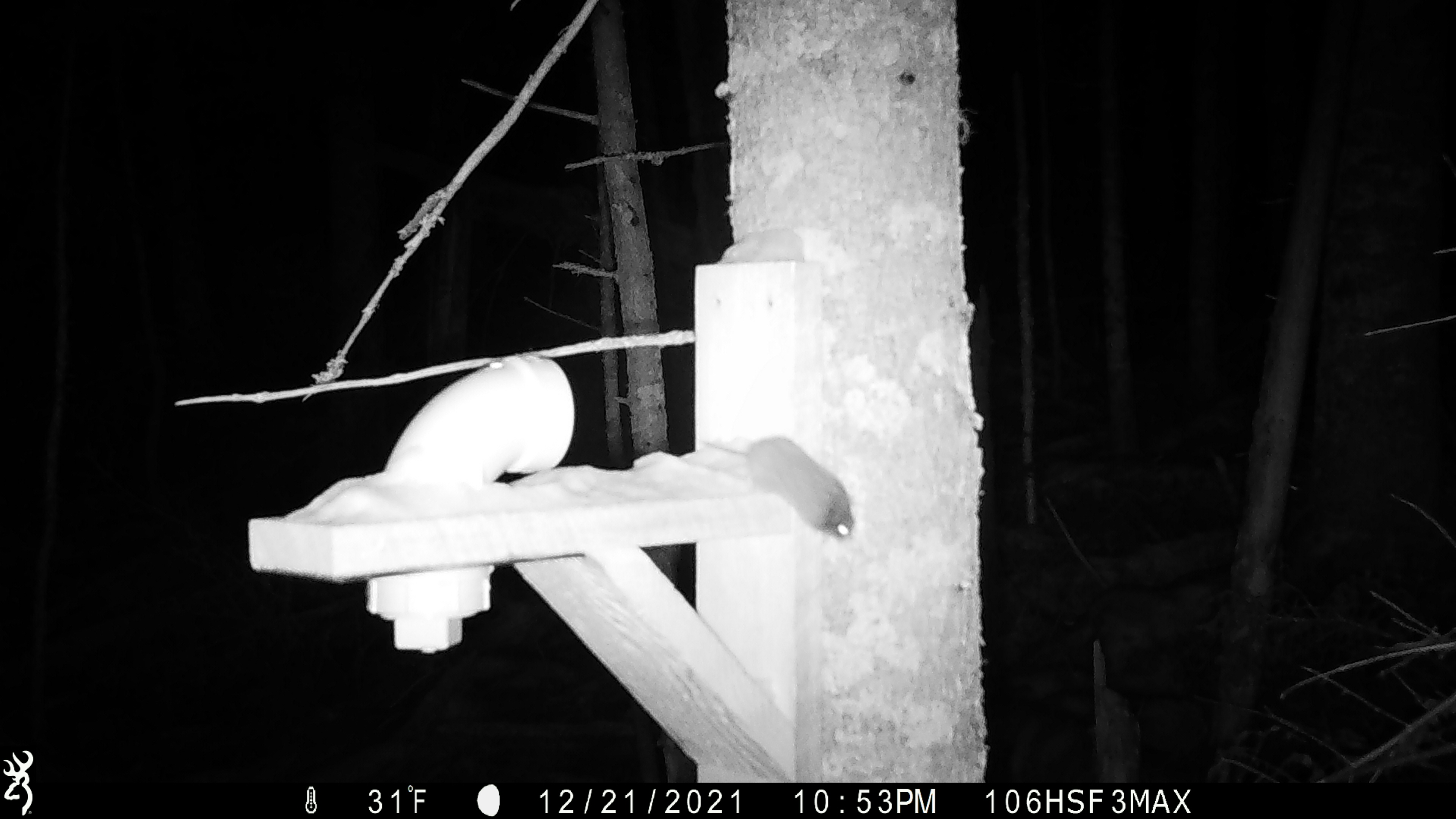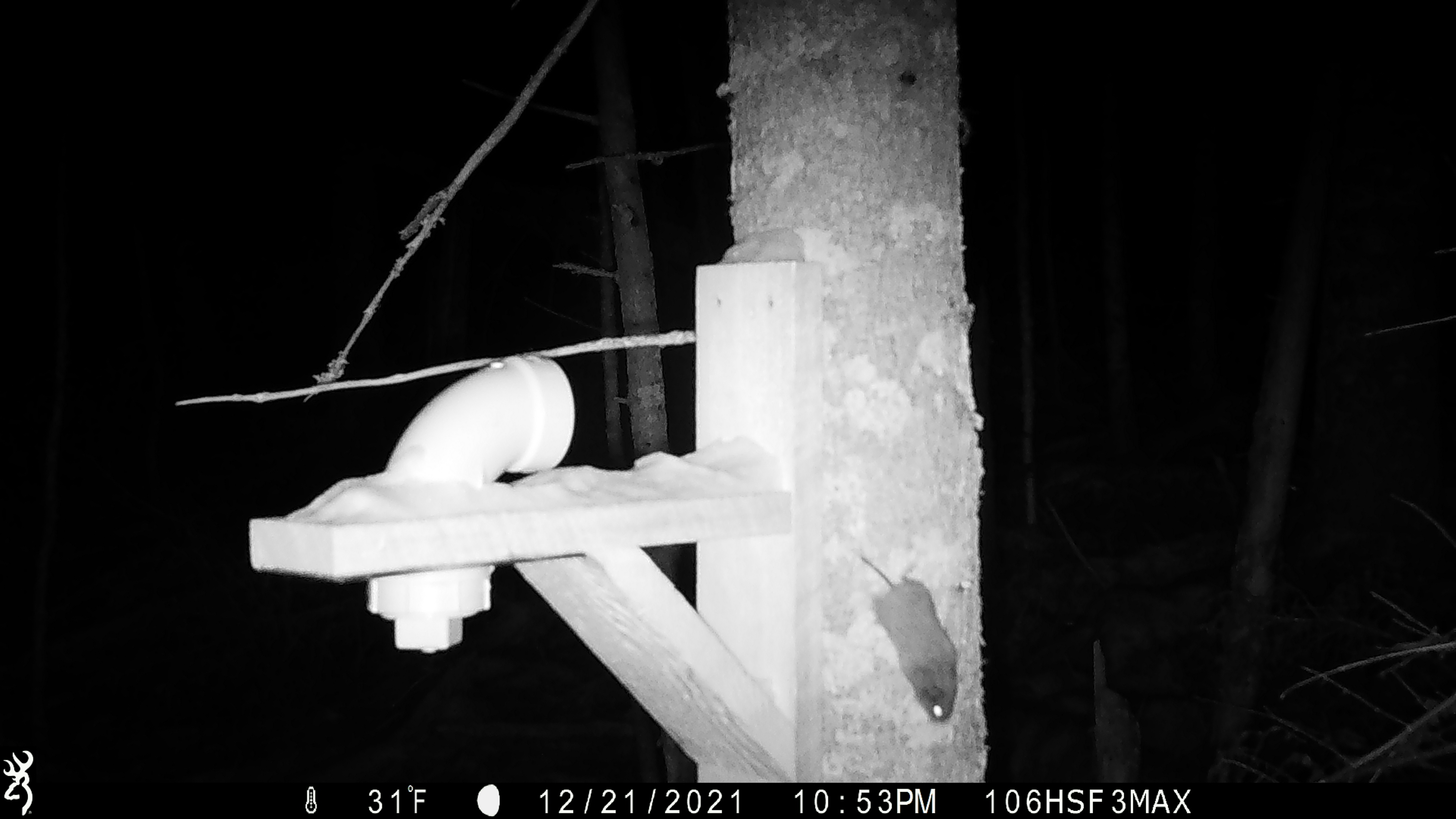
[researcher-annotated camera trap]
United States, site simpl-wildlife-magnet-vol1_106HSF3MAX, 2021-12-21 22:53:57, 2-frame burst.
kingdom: Animalia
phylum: Chordata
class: Mammalia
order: Rodentia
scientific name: Rodentia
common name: mouse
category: mouse sp.